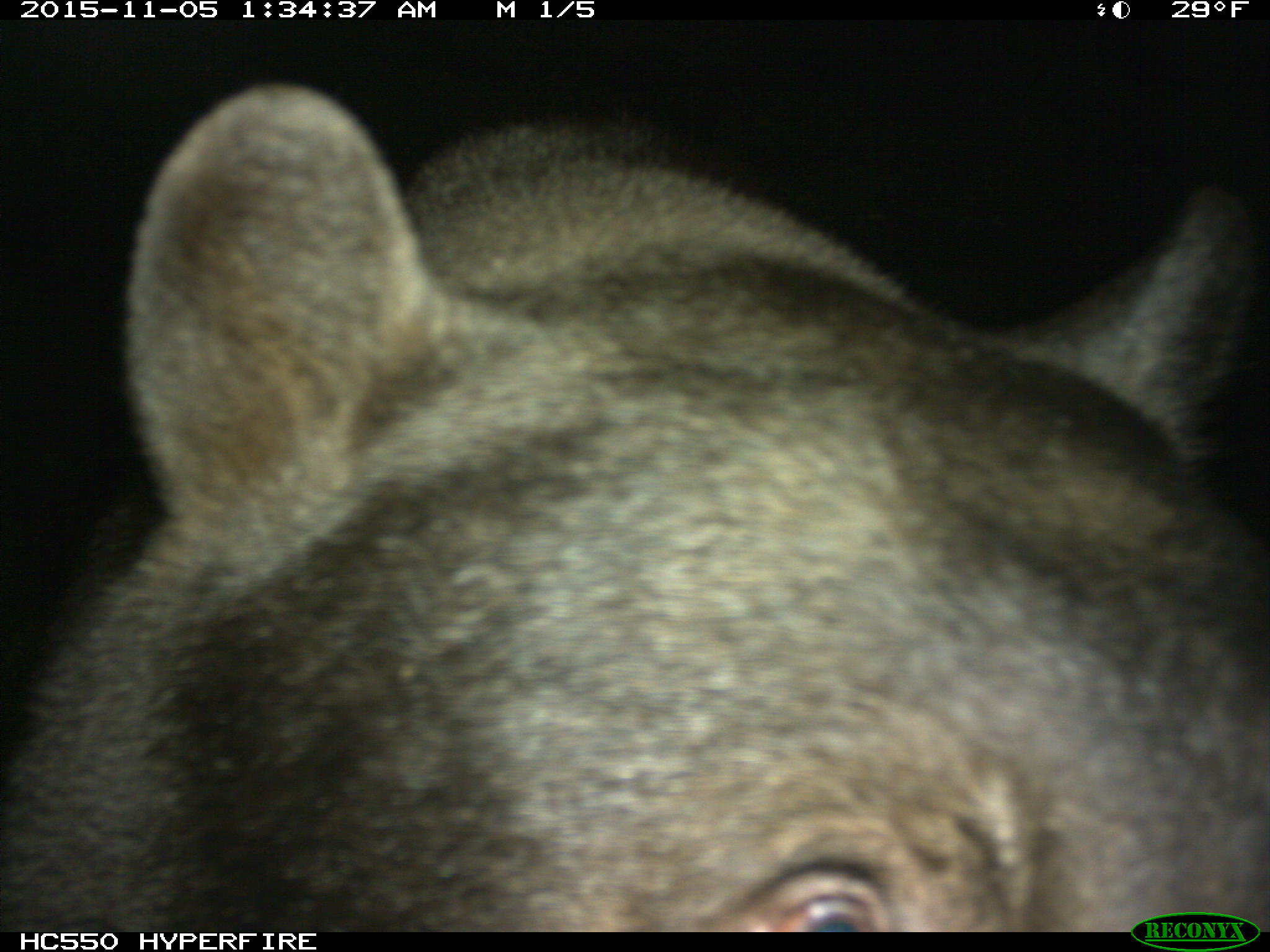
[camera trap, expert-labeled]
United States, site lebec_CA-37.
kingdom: Animalia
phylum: Chordata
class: Mammalia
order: Carnivora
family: Ursidae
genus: Ursus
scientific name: Ursus americanus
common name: american black bear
Ursus americanus (american black bear).